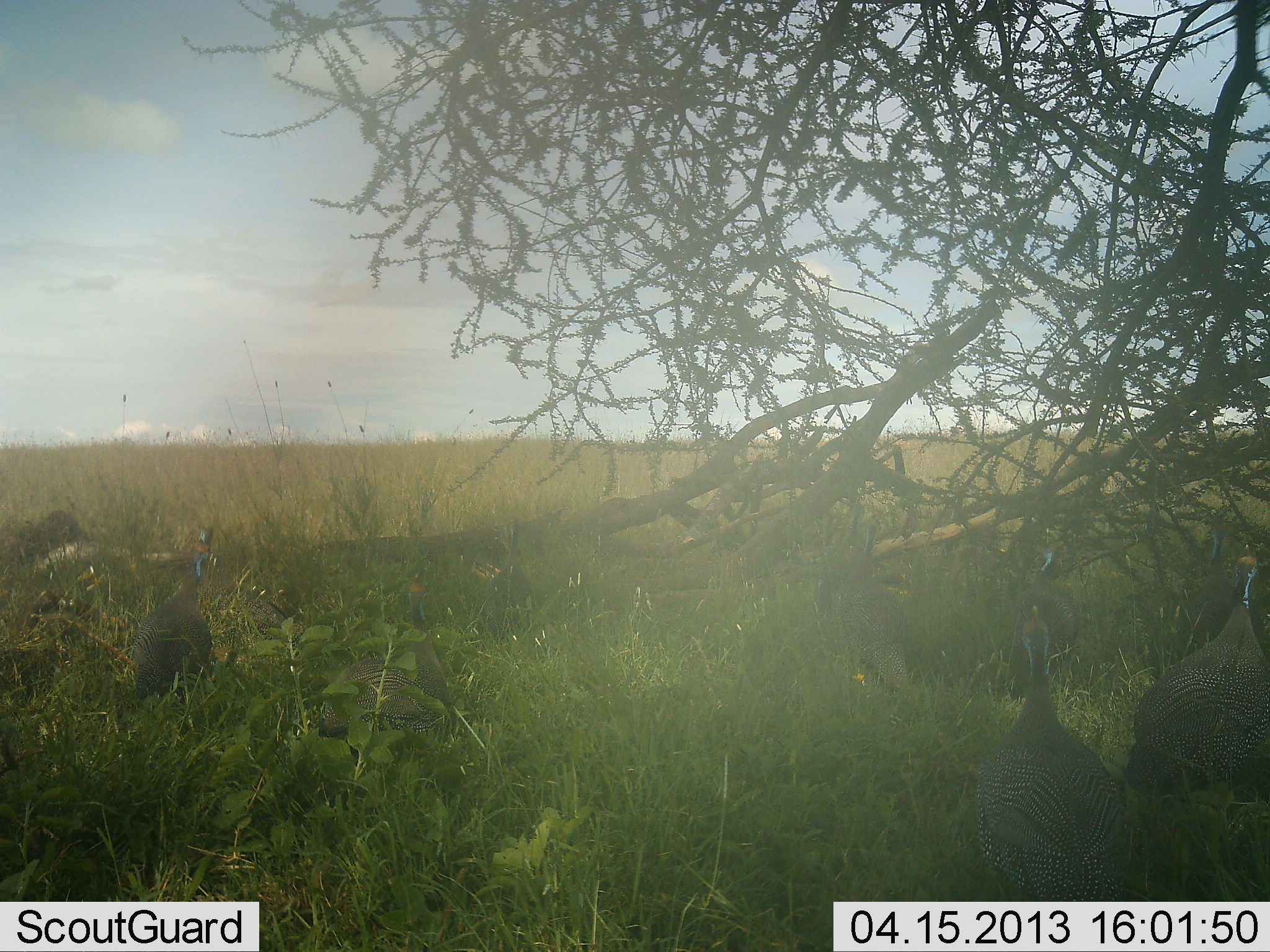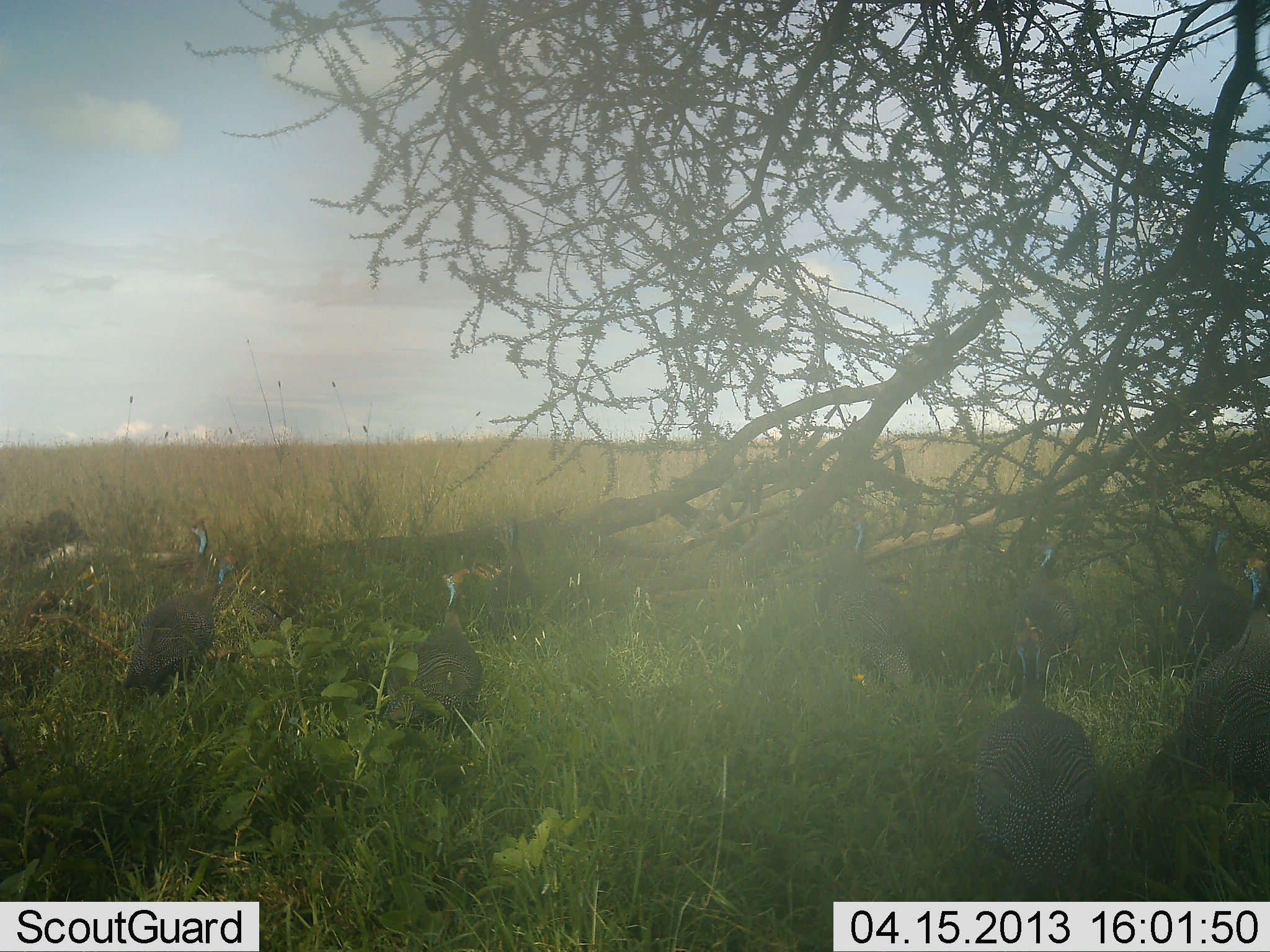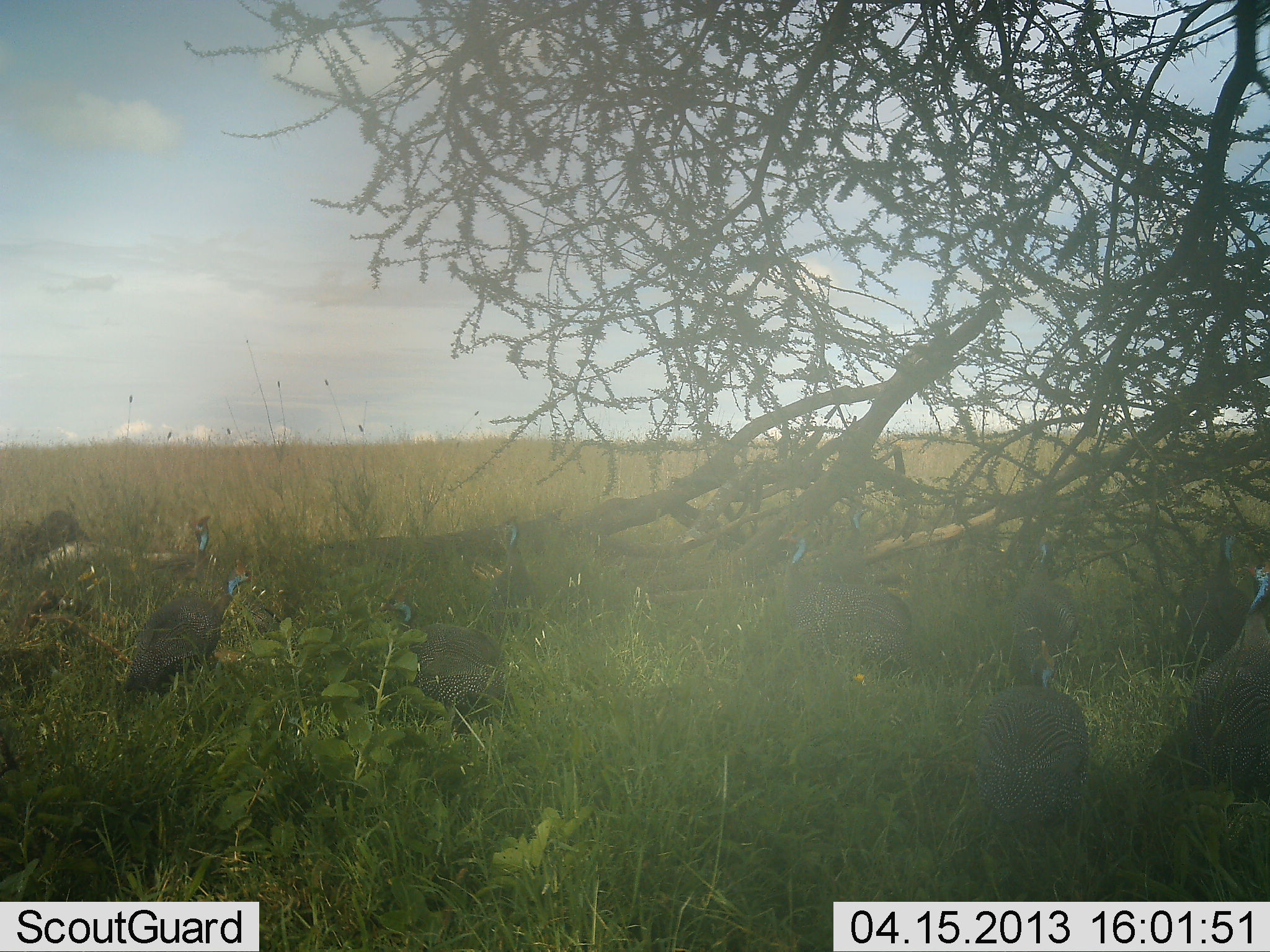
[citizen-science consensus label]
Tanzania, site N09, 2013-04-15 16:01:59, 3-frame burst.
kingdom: Animalia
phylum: Chordata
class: Aves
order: Galliformes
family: Numididae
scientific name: Numididae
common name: guinea fowl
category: guineafowl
Guineafowl (guinea fowl) (Numididae), count 8. Behavior (volunteer vote fractions): standing 45%, resting 7%, moving 55%, interacting 7%. Young present (vote fraction): 0%. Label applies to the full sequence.